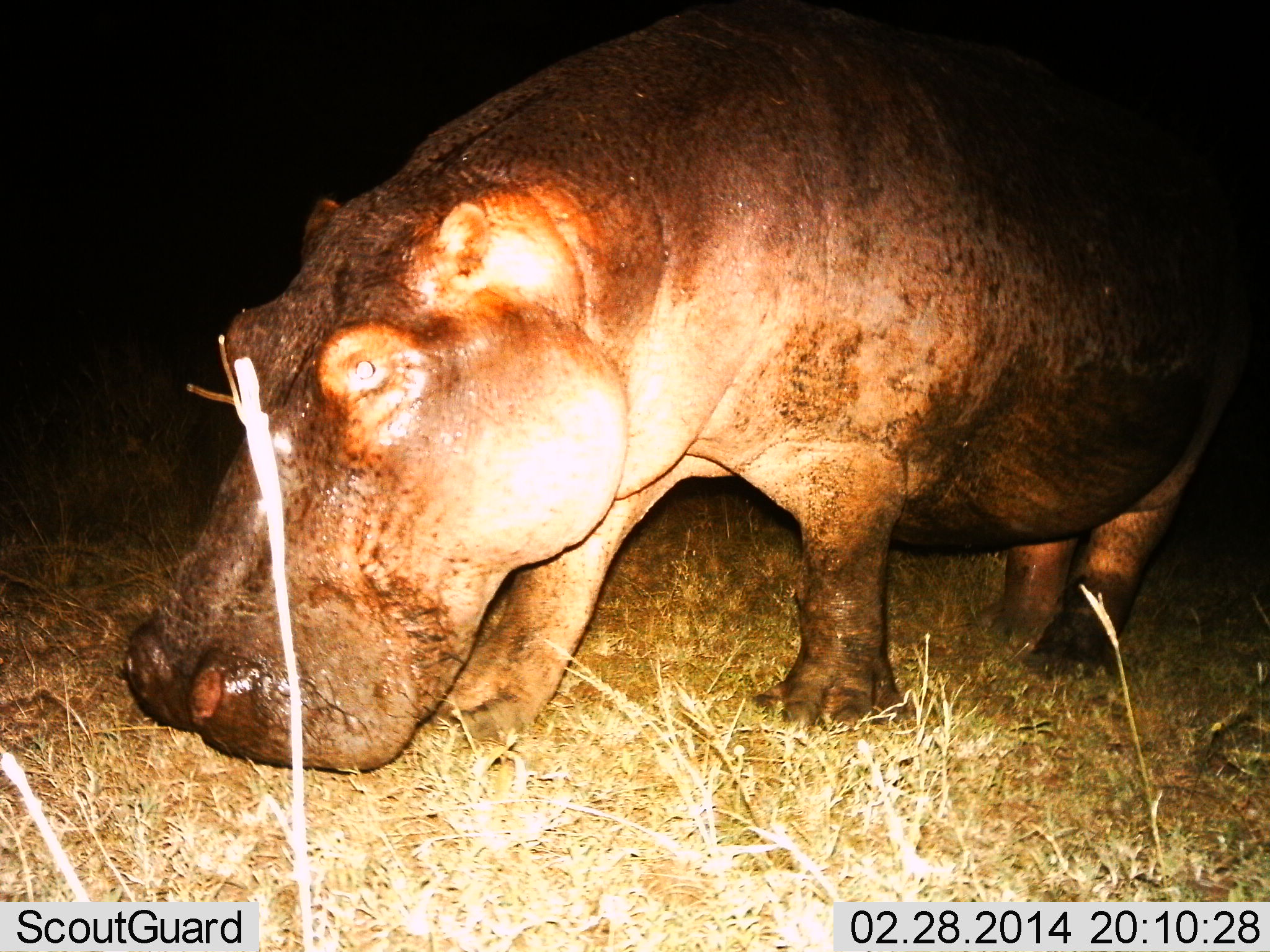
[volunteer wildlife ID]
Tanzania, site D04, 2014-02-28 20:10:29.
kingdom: Animalia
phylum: Chordata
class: Mammalia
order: Artiodactyla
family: Hippopotamidae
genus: Hippopotamus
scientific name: Hippopotamus amphibius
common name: hippopotamus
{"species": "hippopotamus (Hippopotamus amphibius)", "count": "1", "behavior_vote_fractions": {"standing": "40%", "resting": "0%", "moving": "30%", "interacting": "0%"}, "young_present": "0%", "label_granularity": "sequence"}